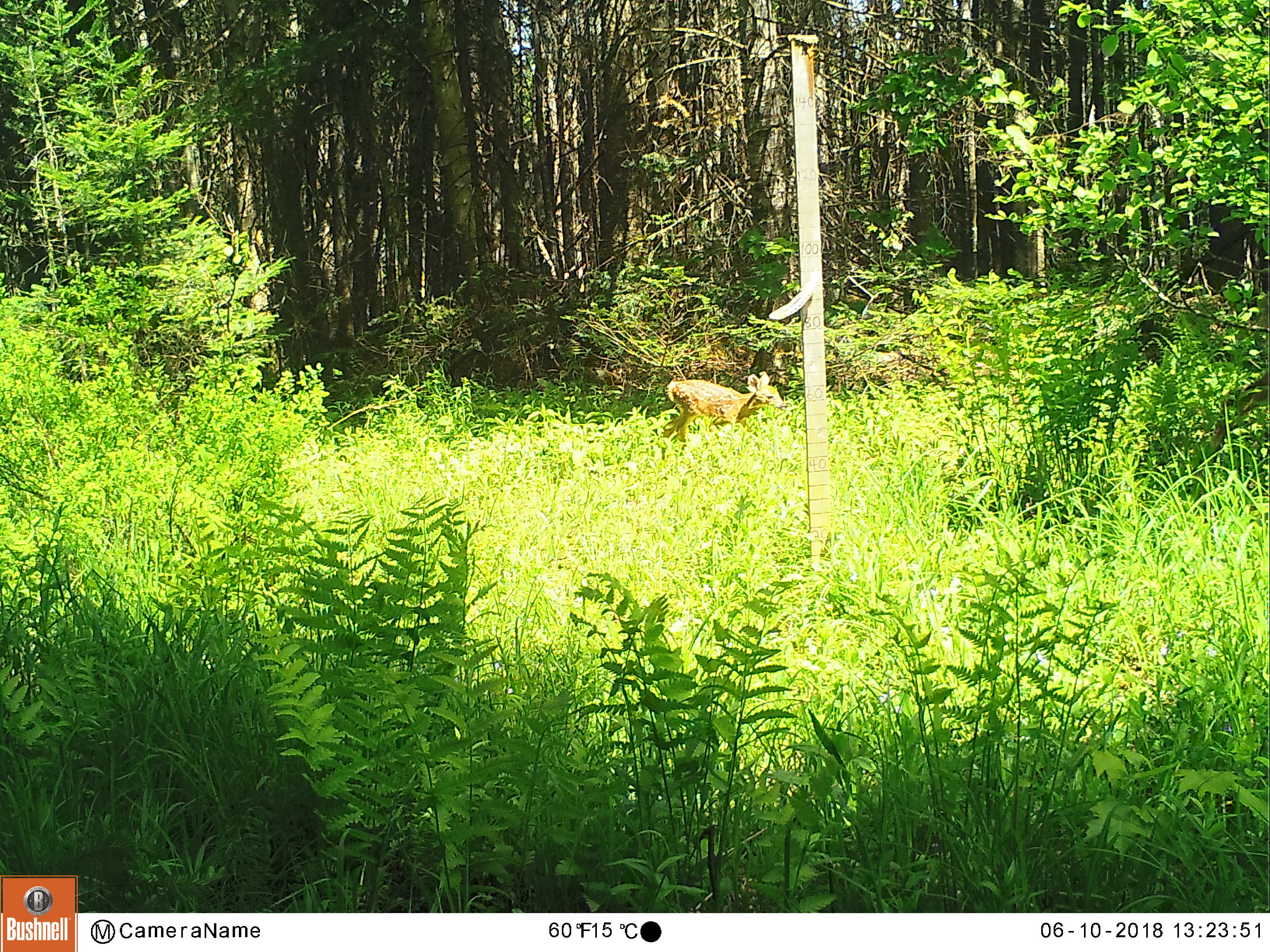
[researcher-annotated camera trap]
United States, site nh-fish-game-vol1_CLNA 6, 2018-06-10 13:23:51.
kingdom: Animalia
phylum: Chordata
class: Mammalia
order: Artiodactyla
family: Cervidae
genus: Odocoileus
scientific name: Odocoileus virginianus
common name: white-tailed deer